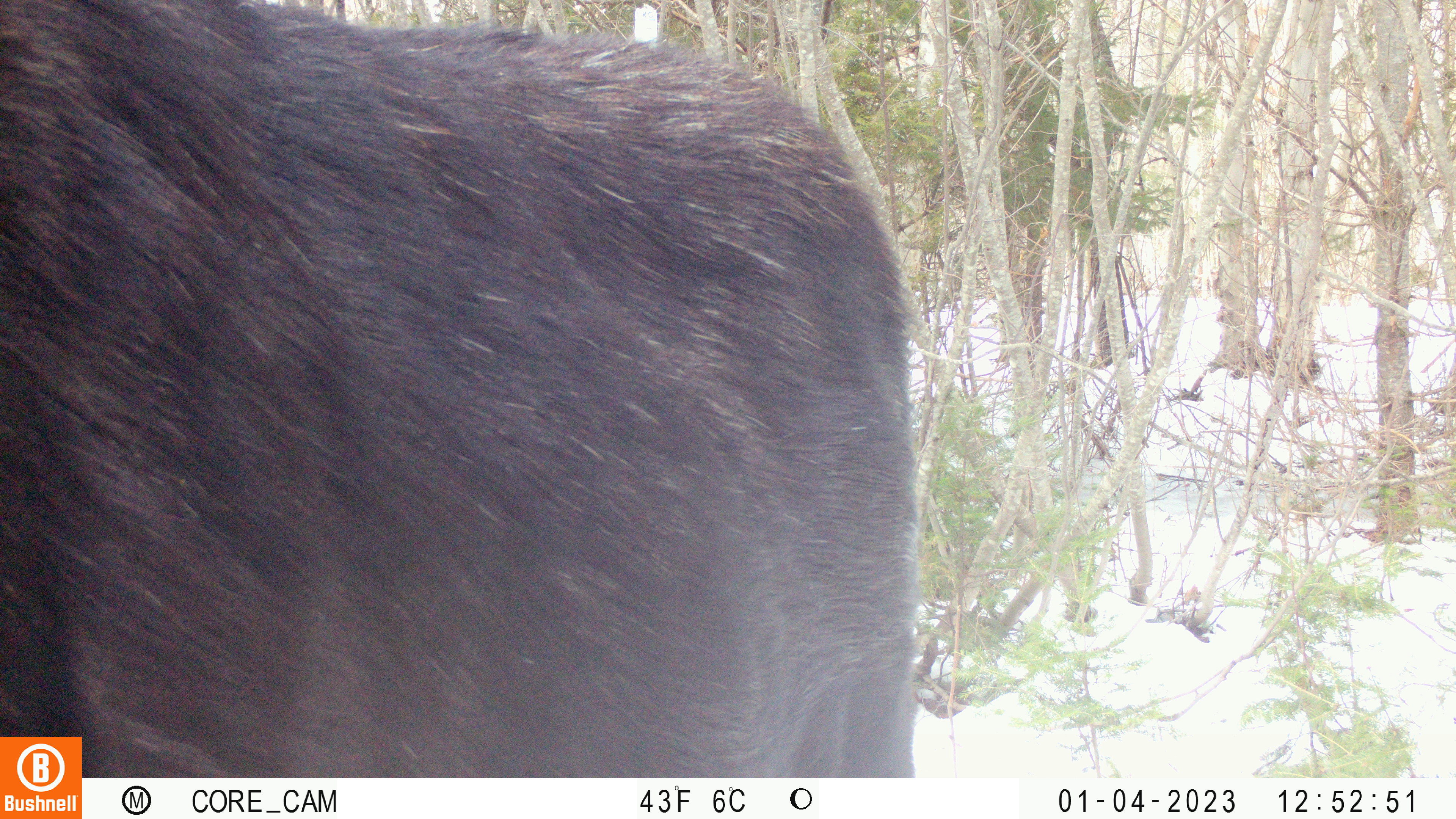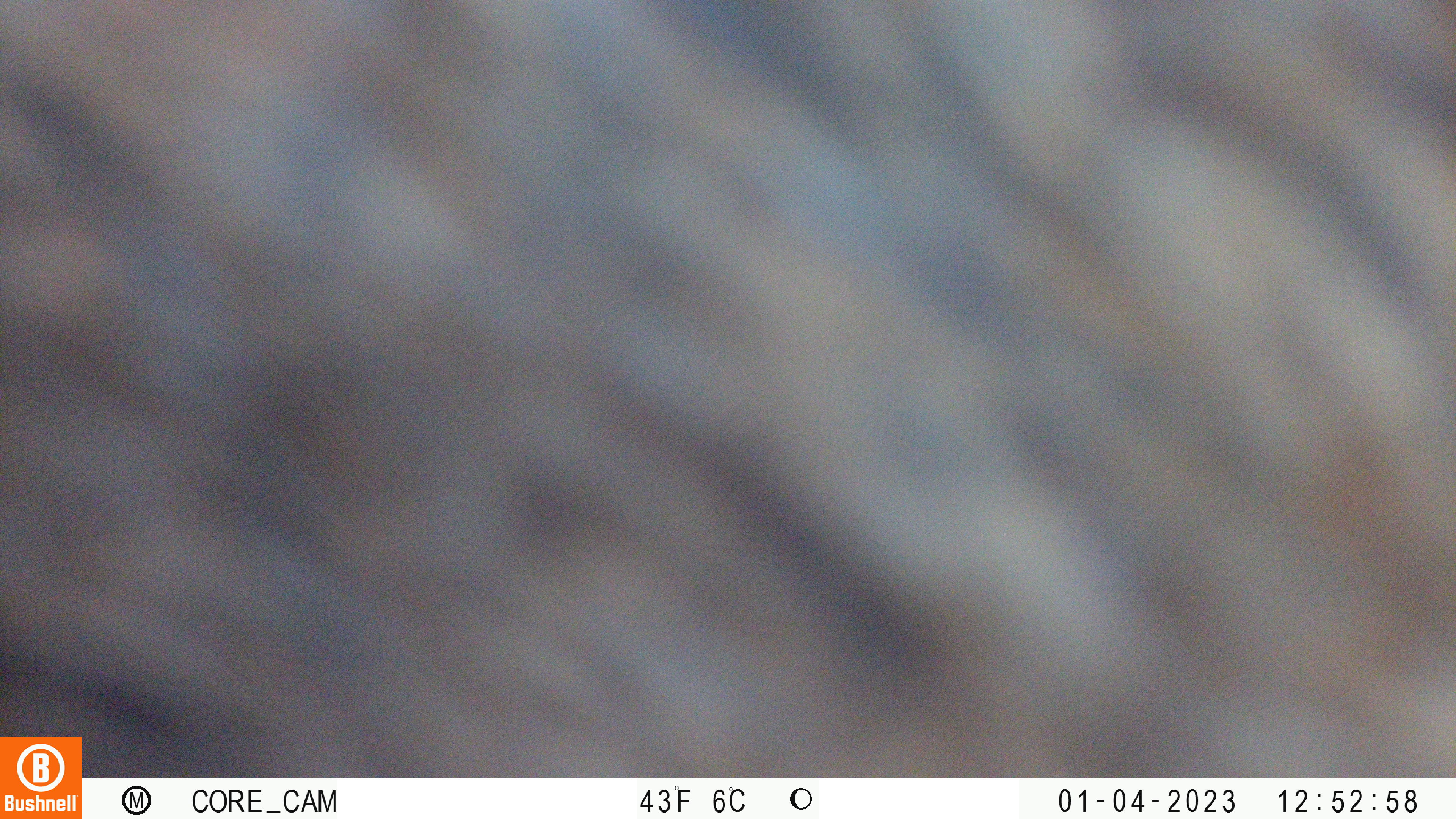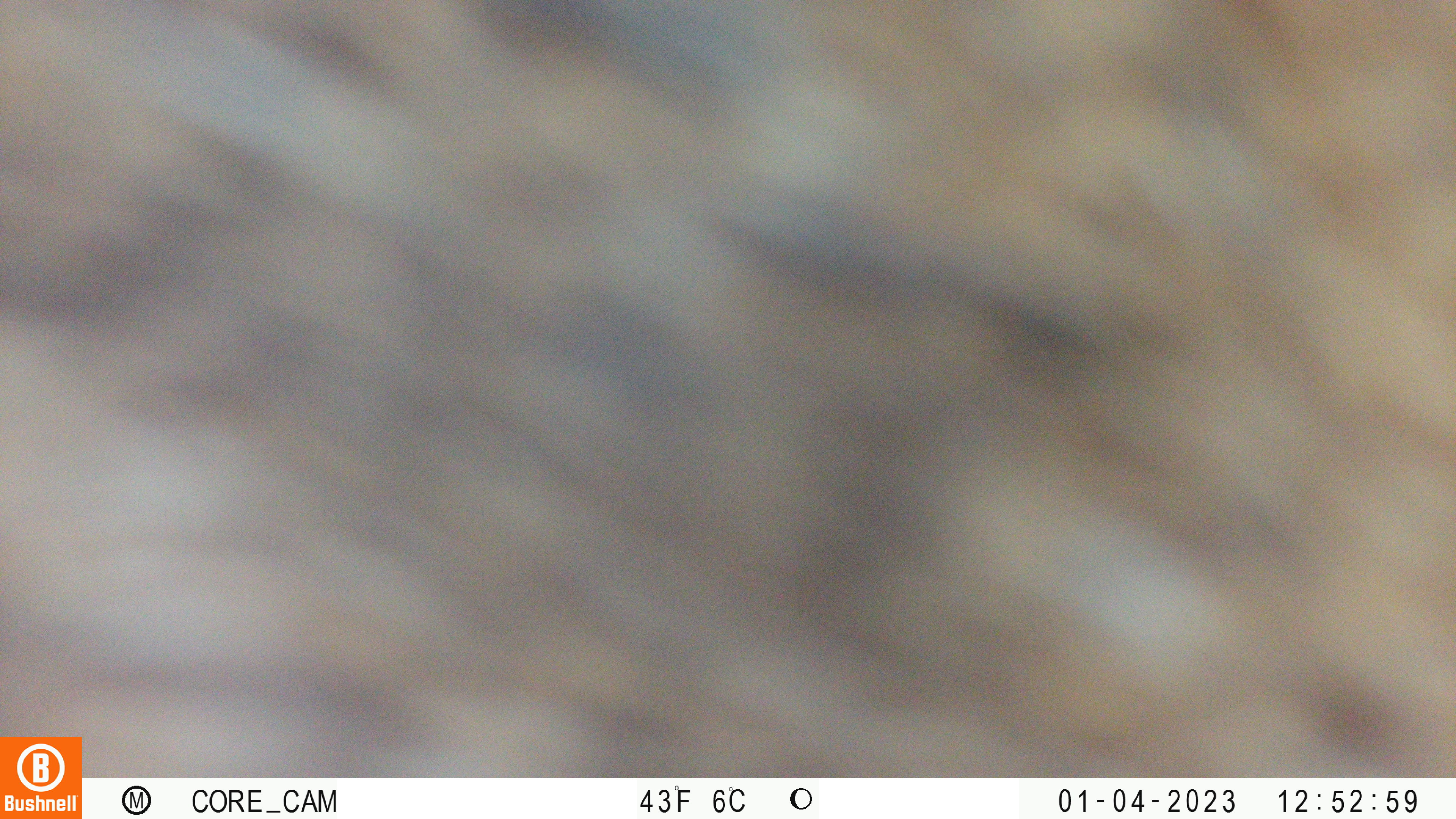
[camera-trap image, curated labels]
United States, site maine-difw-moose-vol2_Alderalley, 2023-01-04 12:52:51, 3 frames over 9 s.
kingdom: Animalia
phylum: Chordata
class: Mammalia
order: Artiodactyla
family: Cervidae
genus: Alces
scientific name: Alces alces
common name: moose